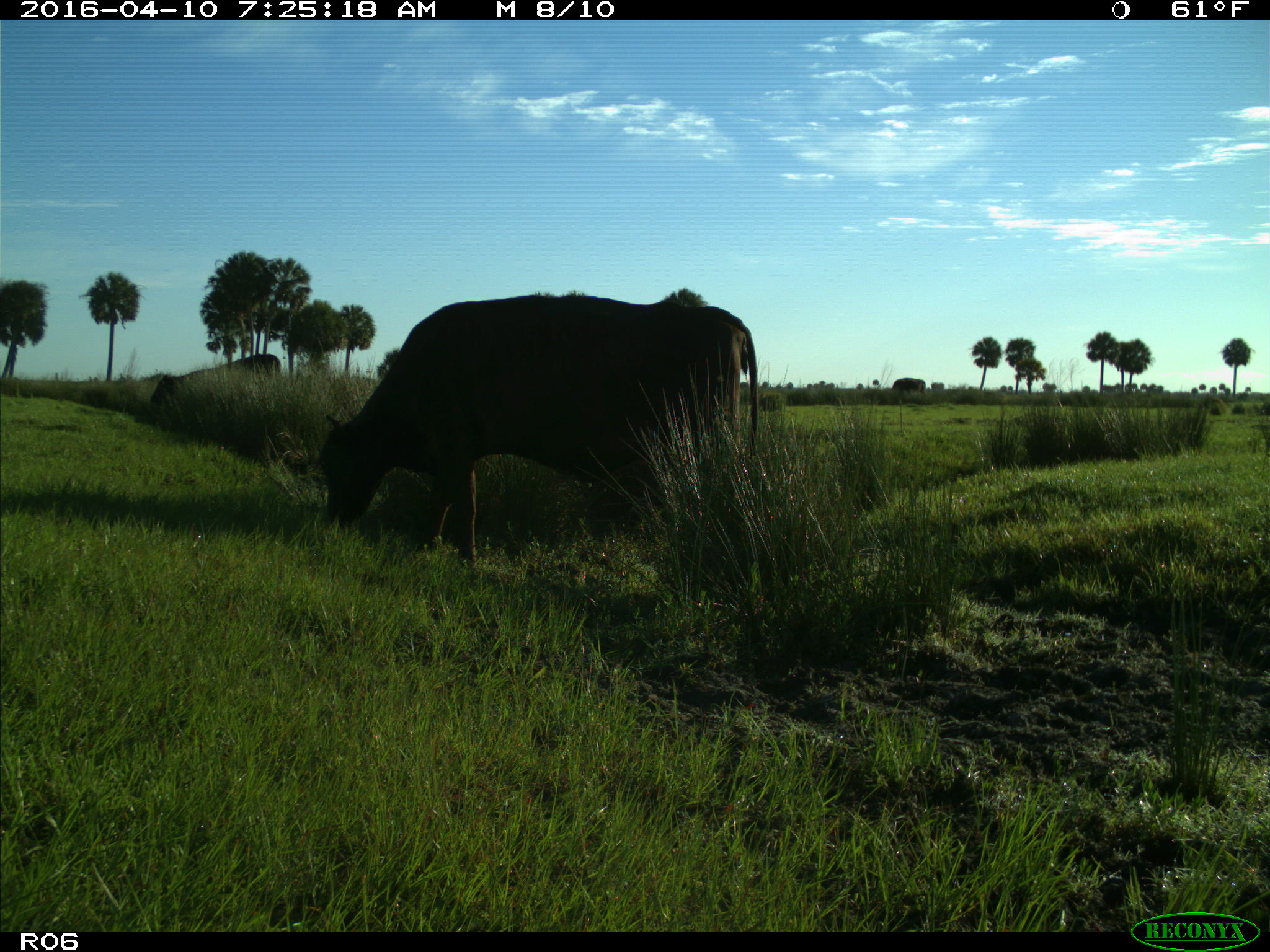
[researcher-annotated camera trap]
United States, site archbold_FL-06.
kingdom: Animalia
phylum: Chordata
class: Mammalia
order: Artiodactyla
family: Bovidae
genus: Bos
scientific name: Bos taurus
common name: domestic cow